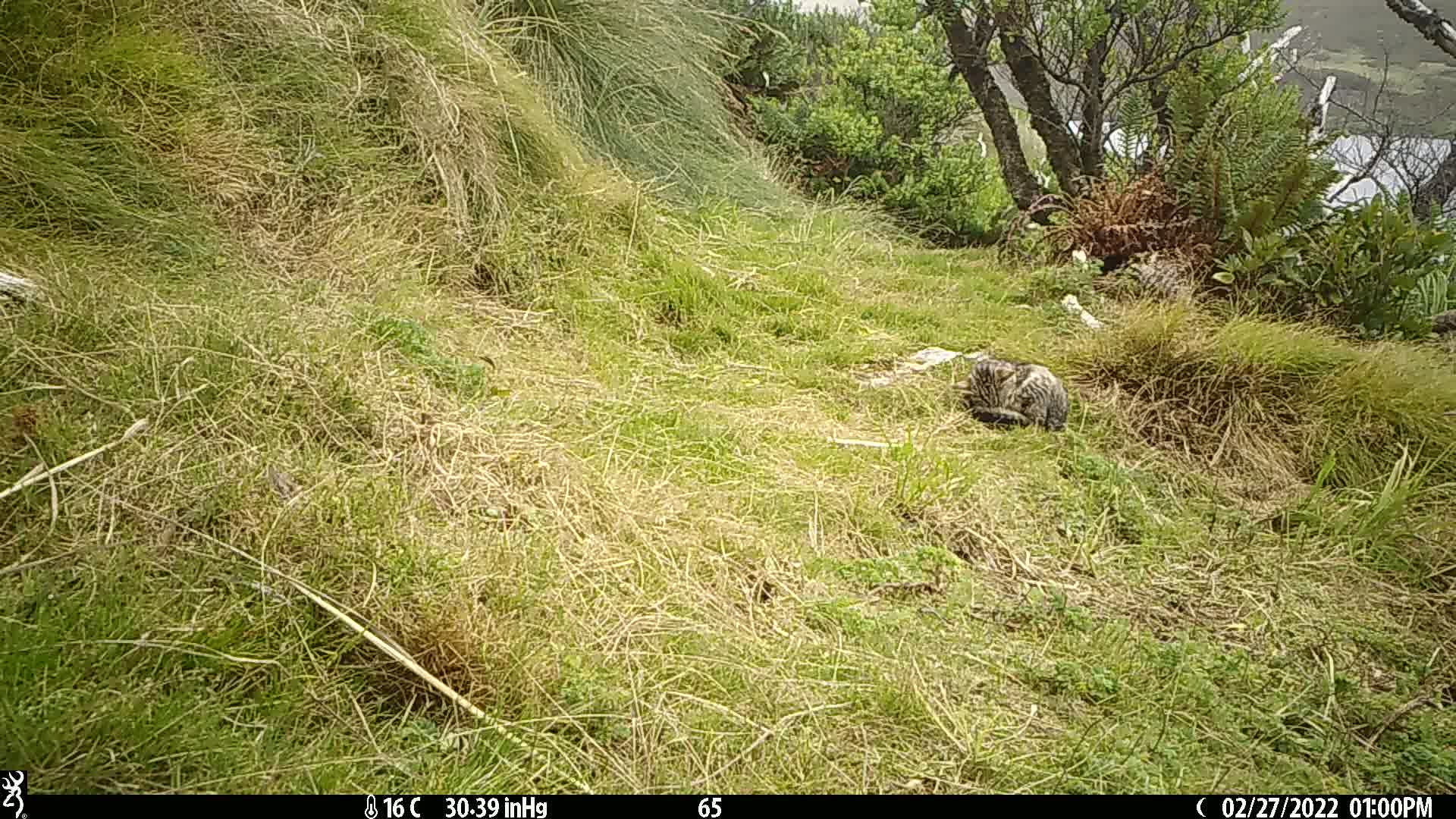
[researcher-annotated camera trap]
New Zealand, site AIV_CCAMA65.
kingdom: Animalia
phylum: Chordata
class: Mammalia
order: Carnivora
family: Felidae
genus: Felis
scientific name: Felis catus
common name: domestic cat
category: cat